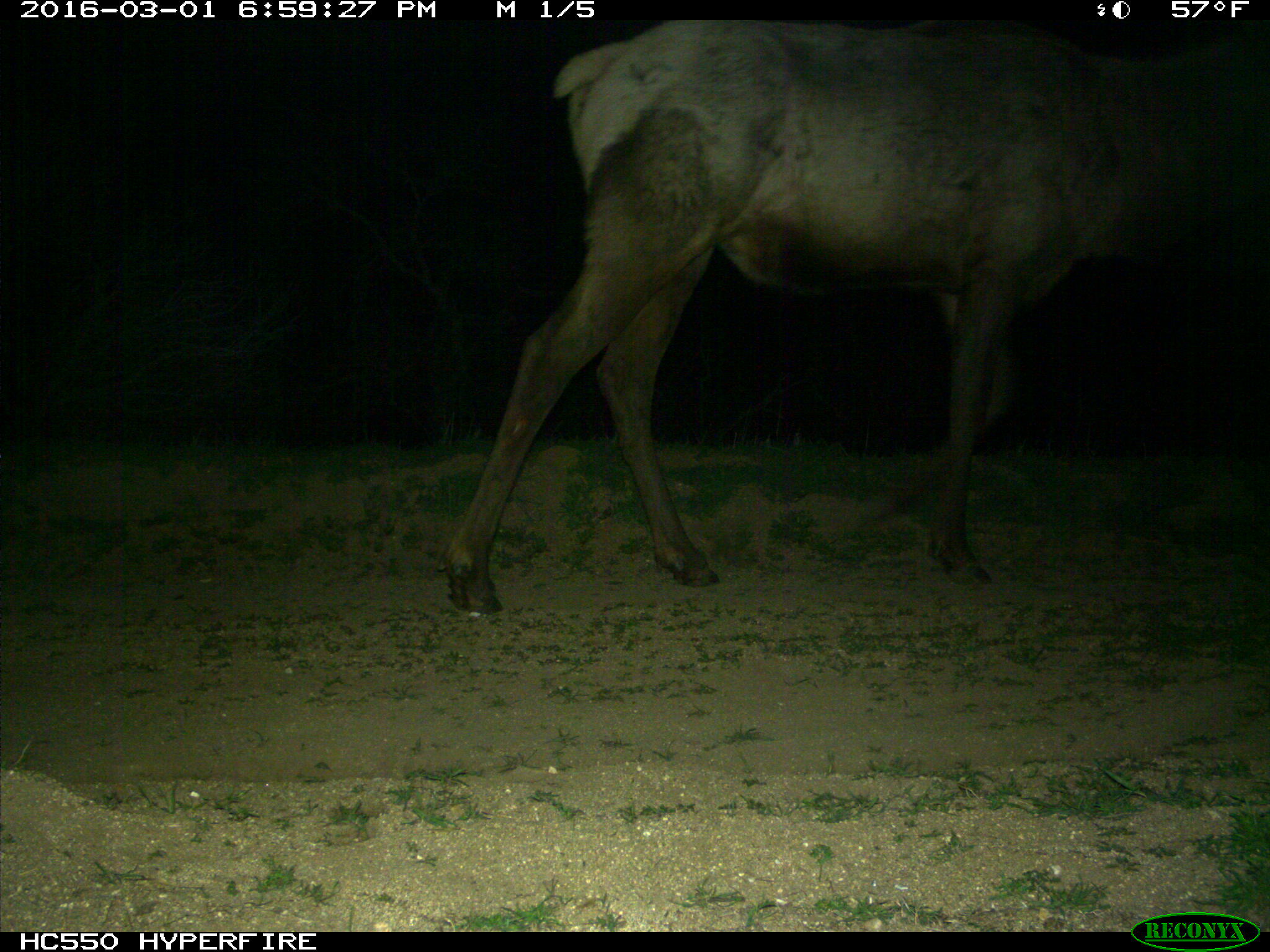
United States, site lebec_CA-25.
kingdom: Animalia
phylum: Chordata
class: Mammalia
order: Artiodactyla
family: Cervidae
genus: Cervus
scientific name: Cervus canadensis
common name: elk